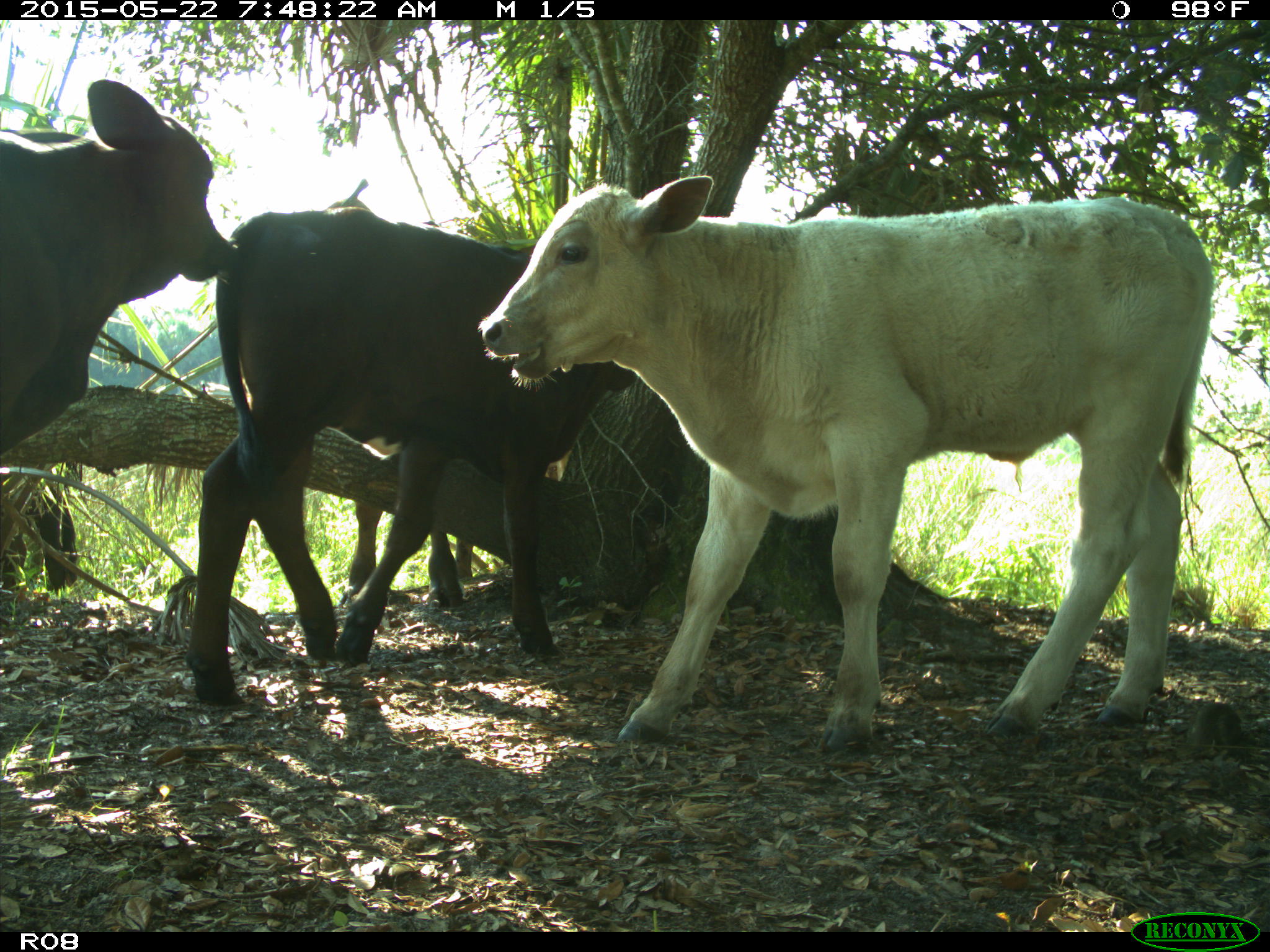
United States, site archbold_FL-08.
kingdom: Animalia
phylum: Chordata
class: Mammalia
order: Artiodactyla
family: Bovidae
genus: Bos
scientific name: Bos taurus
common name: domestic cow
Bos taurus (domestic cow).